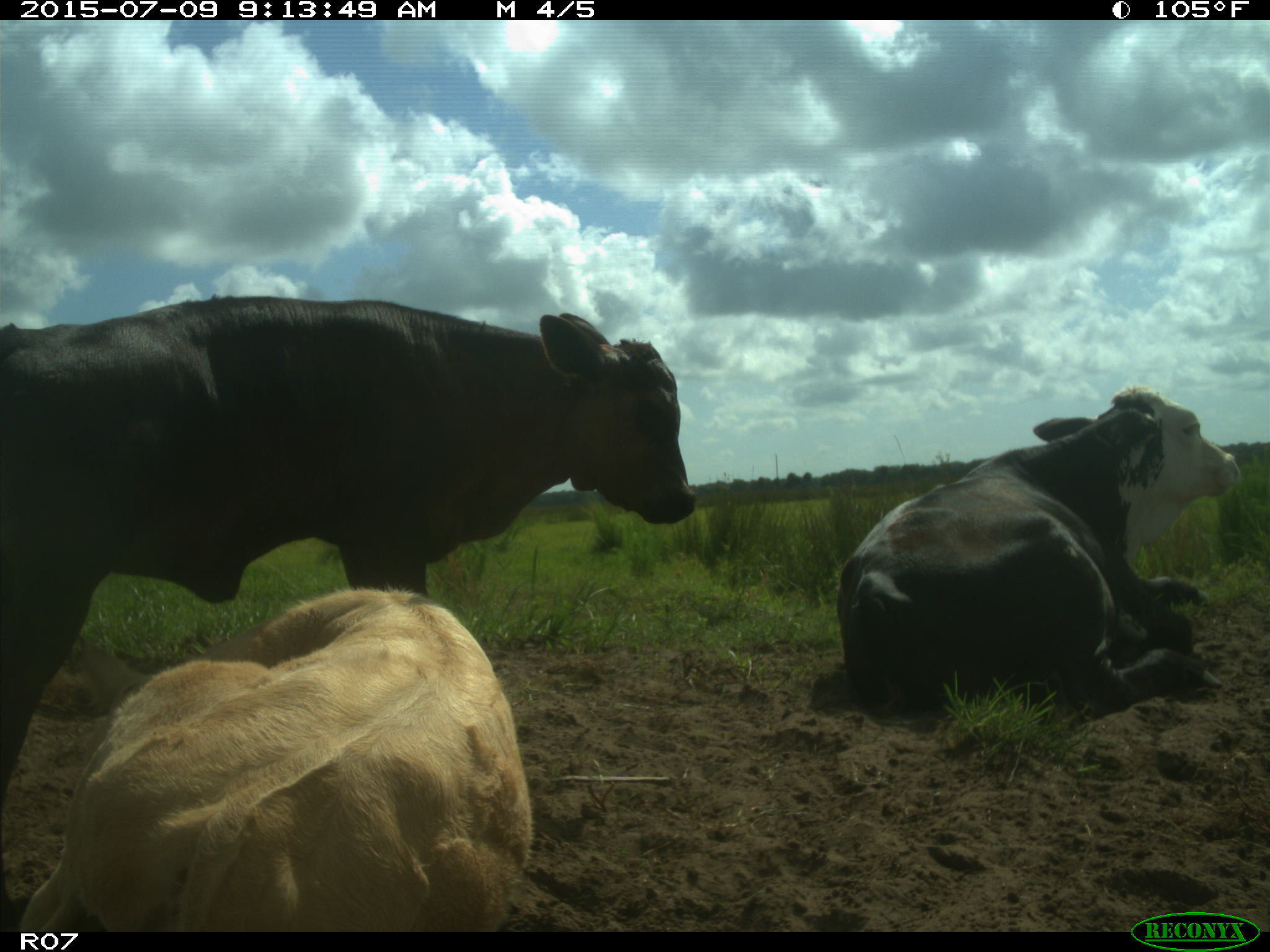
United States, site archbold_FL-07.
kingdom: Animalia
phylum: Chordata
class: Mammalia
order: Artiodactyla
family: Bovidae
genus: Bos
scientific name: Bos taurus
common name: domestic cow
Bos taurus (domestic cow).